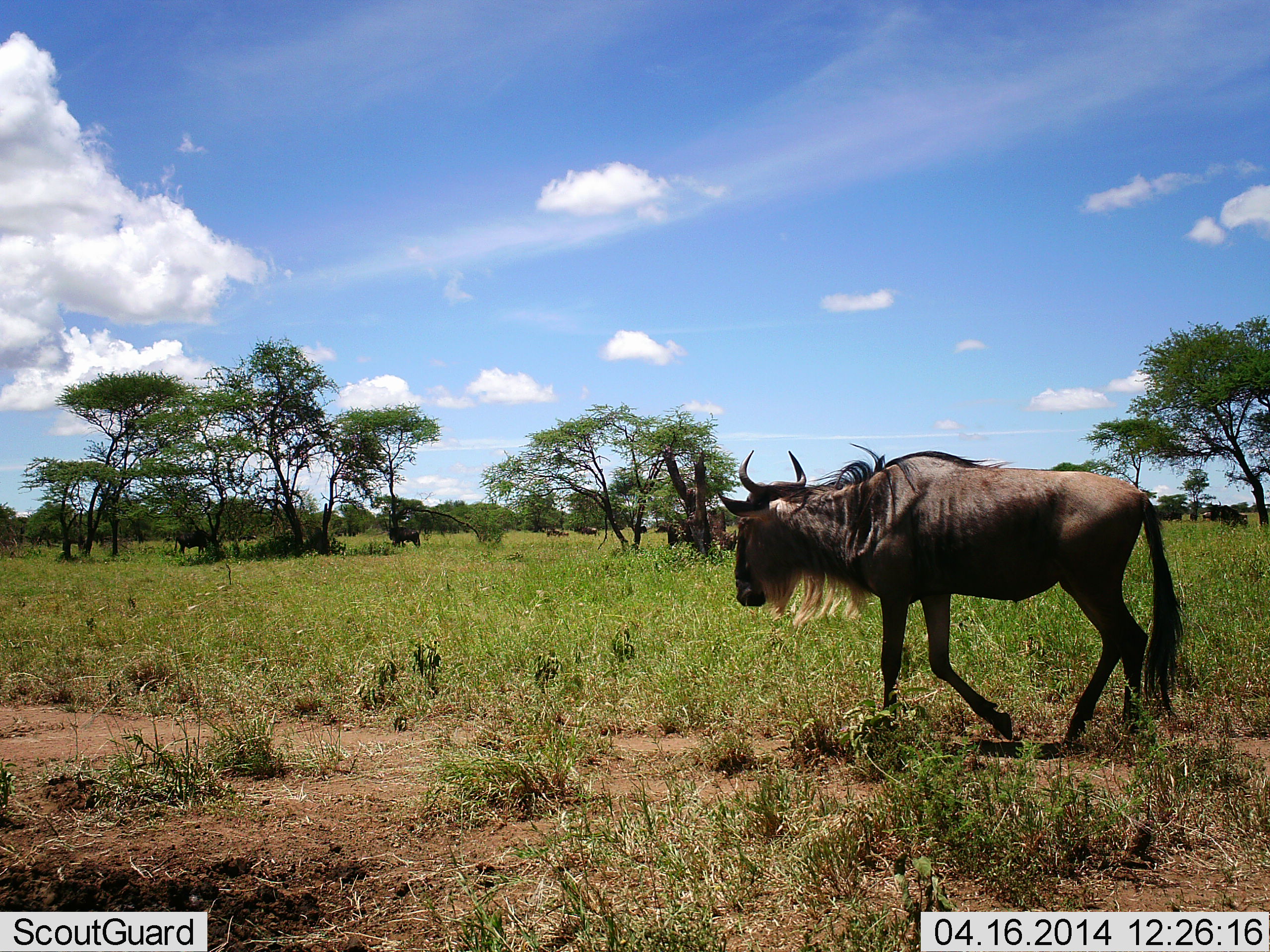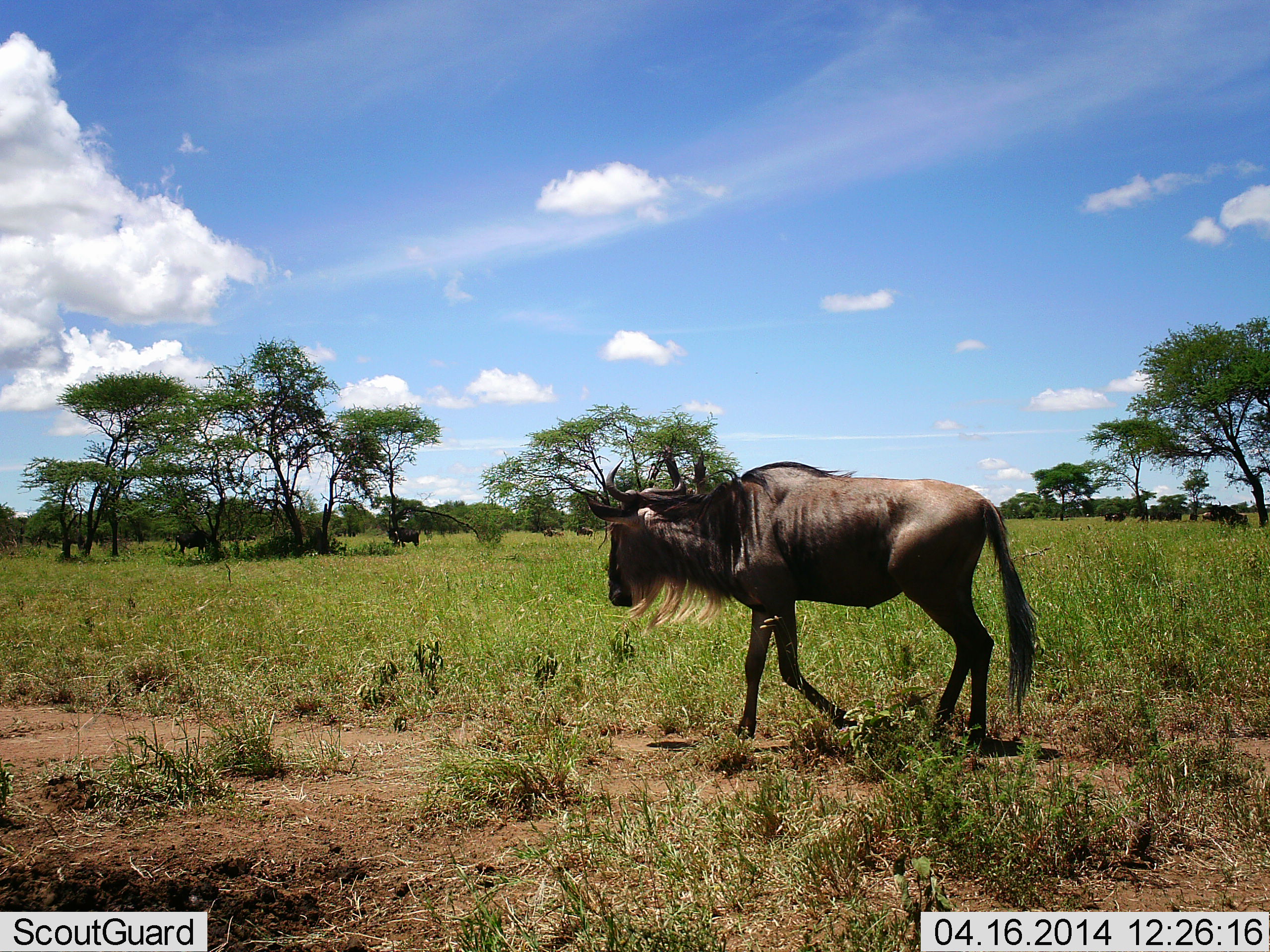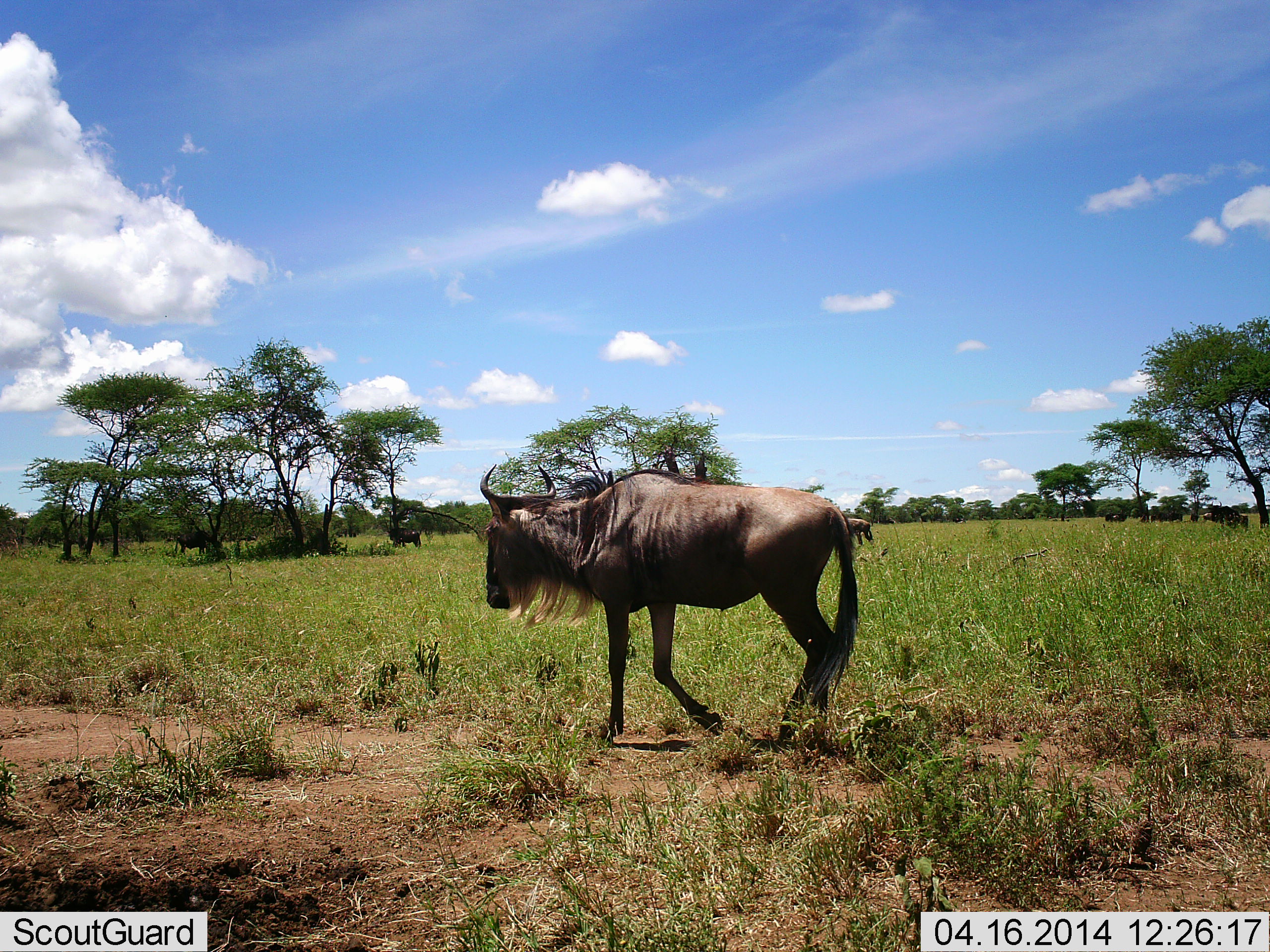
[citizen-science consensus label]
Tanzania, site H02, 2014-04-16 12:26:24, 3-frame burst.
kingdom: Animalia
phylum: Chordata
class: Mammalia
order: Artiodactyla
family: Bovidae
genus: Connochaetes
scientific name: Connochaetes taurinus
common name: blue wildebeest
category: wildebeest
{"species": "wildebeest (blue wildebeest) (Connochaetes taurinus)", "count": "1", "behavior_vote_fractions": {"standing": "30%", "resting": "0%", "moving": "90%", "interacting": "0%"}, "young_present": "0%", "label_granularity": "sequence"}